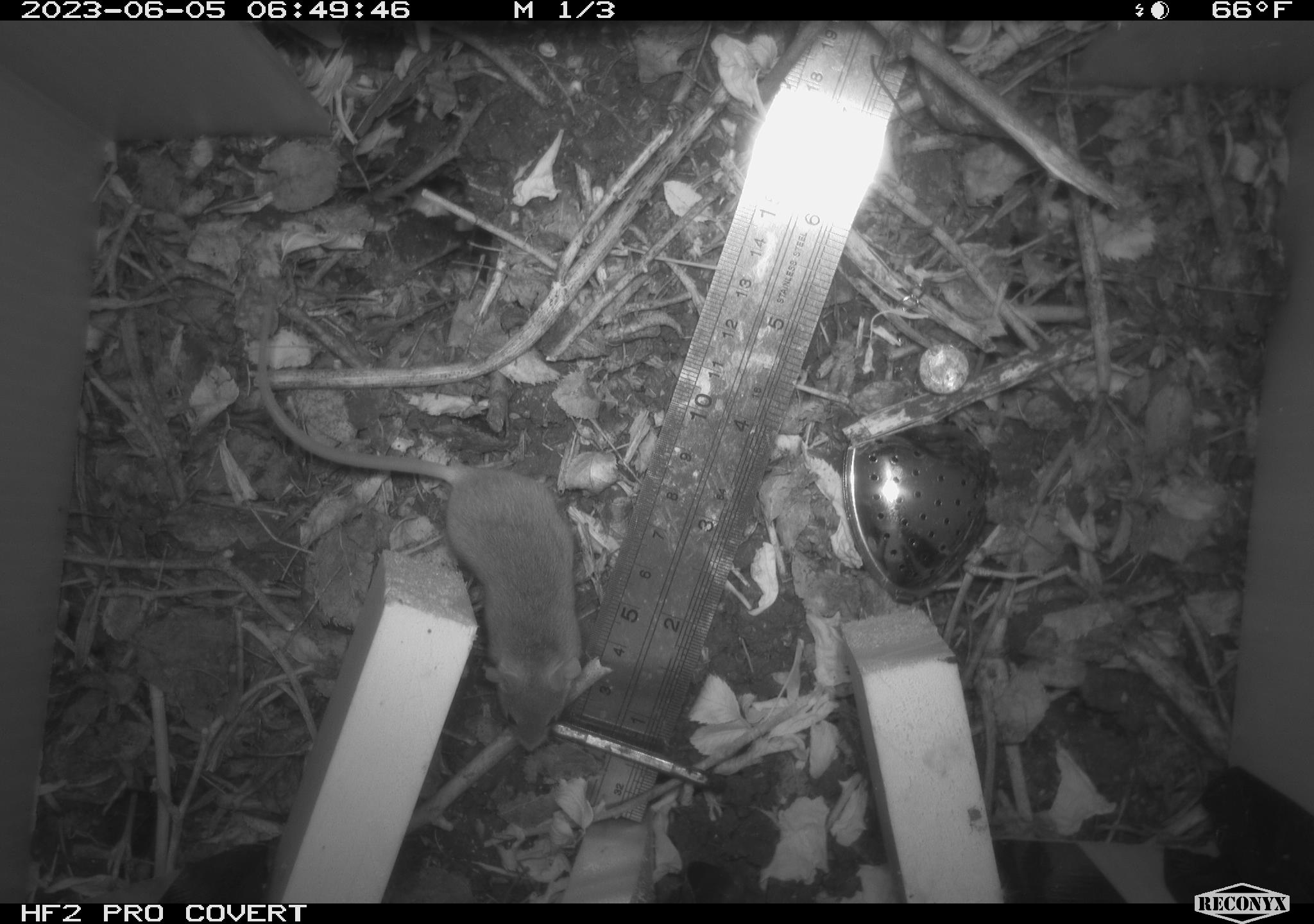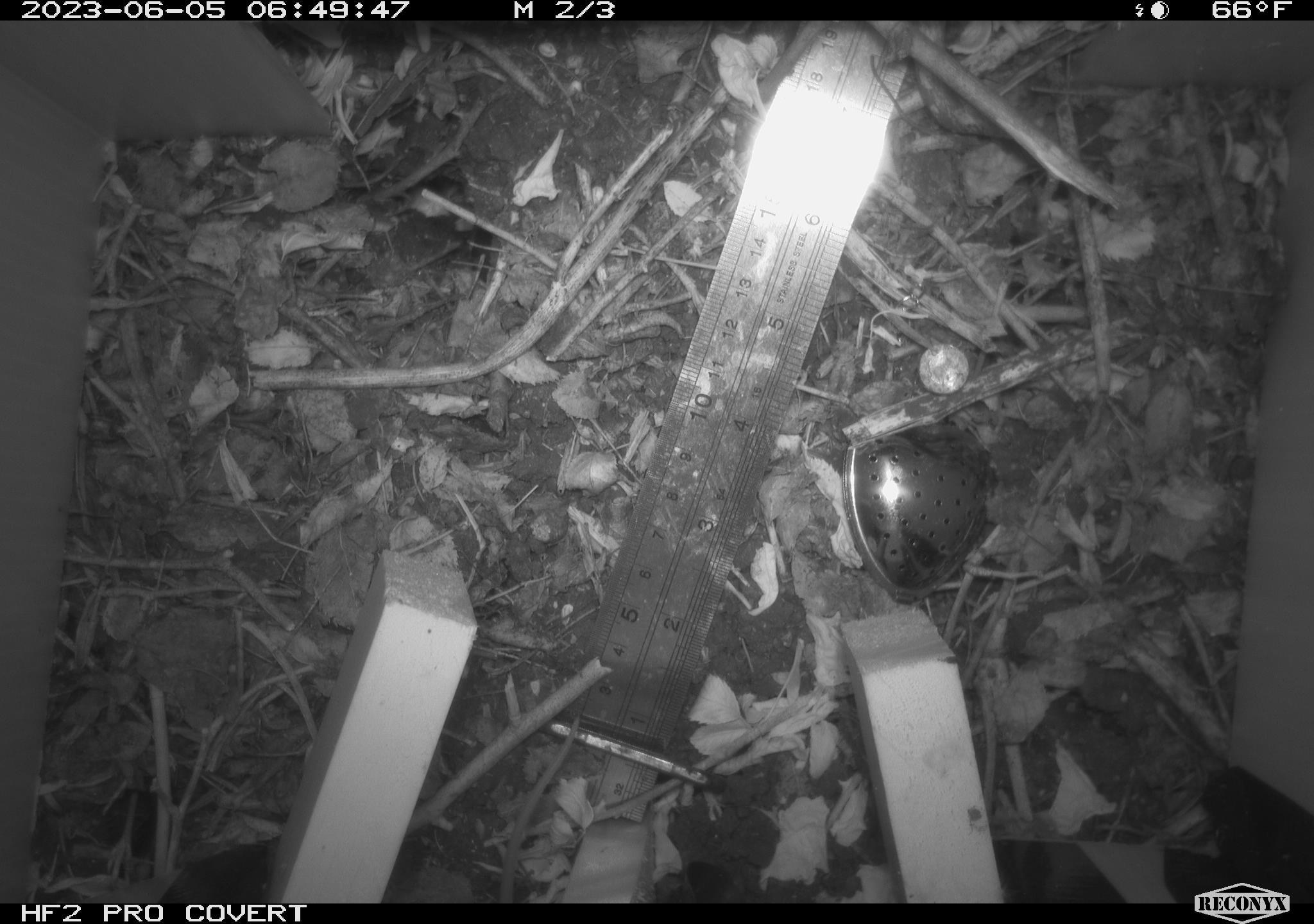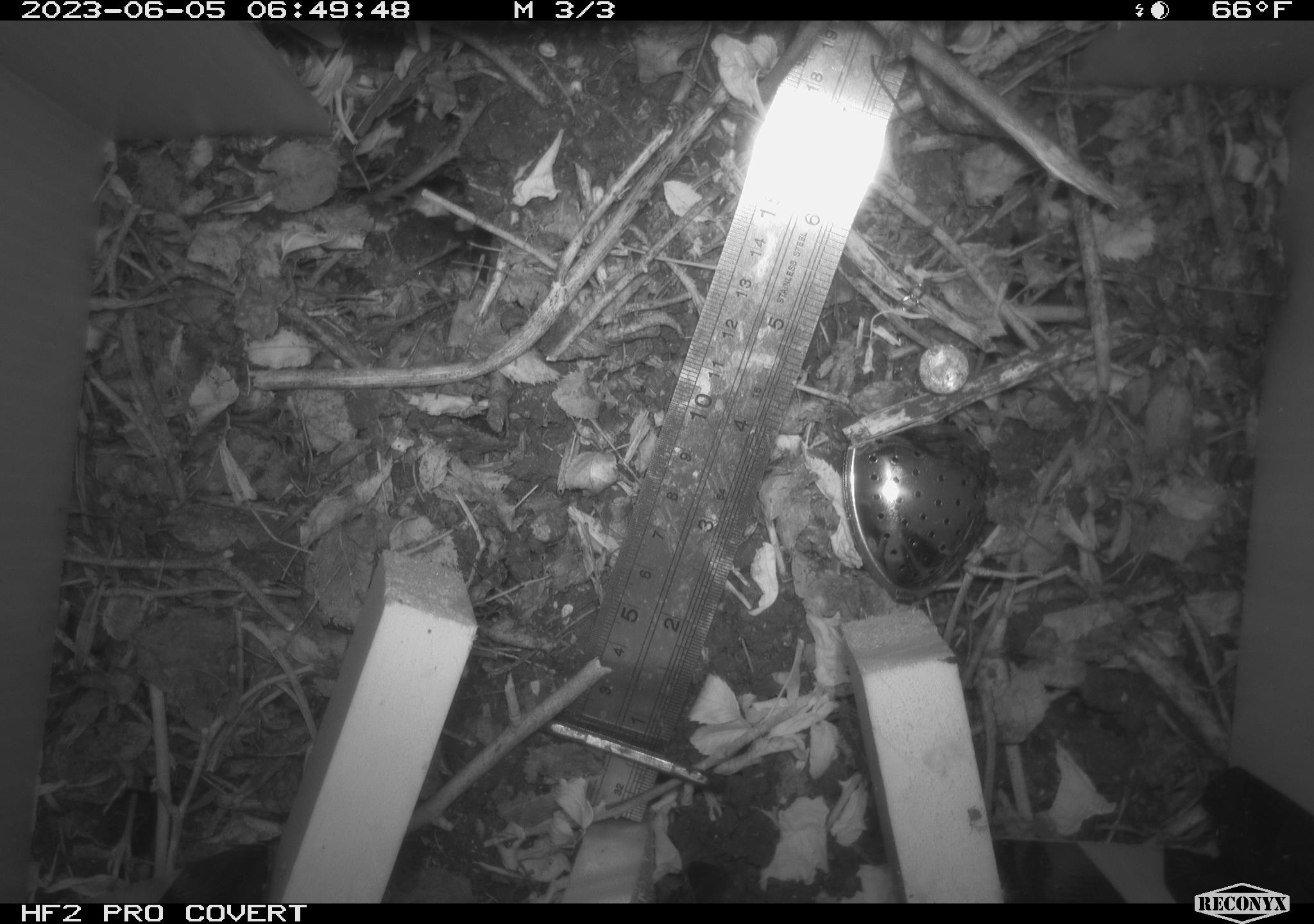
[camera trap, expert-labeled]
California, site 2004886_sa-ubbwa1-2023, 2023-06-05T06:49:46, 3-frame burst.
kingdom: Animalia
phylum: Chordata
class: Mammalia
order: Rodentia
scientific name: Rodentia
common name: rodent